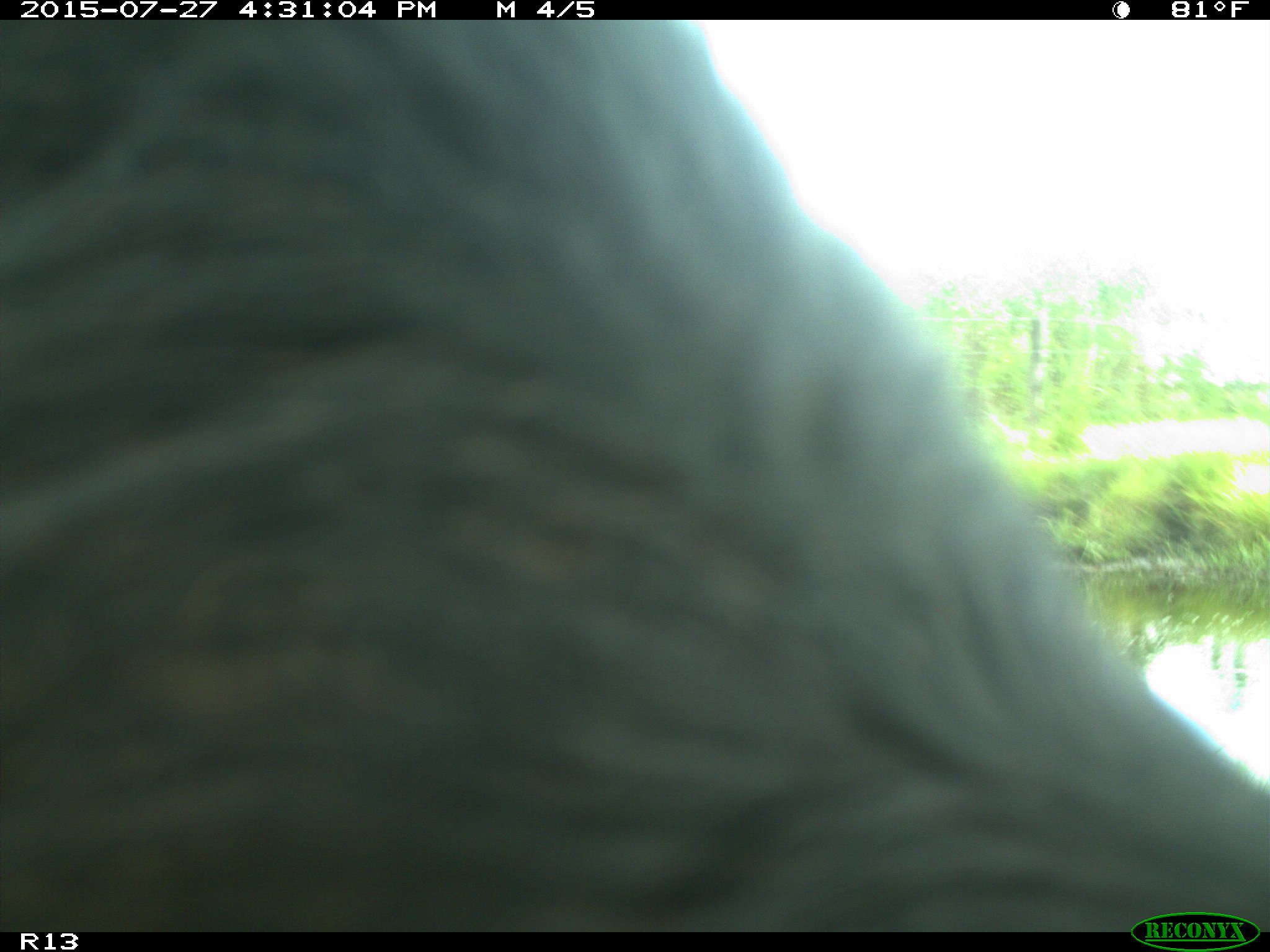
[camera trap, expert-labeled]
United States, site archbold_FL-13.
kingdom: Animalia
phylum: Chordata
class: Mammalia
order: Artiodactyla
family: Bovidae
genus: Bos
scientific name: Bos taurus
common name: domestic cow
Bos taurus (domestic cow).